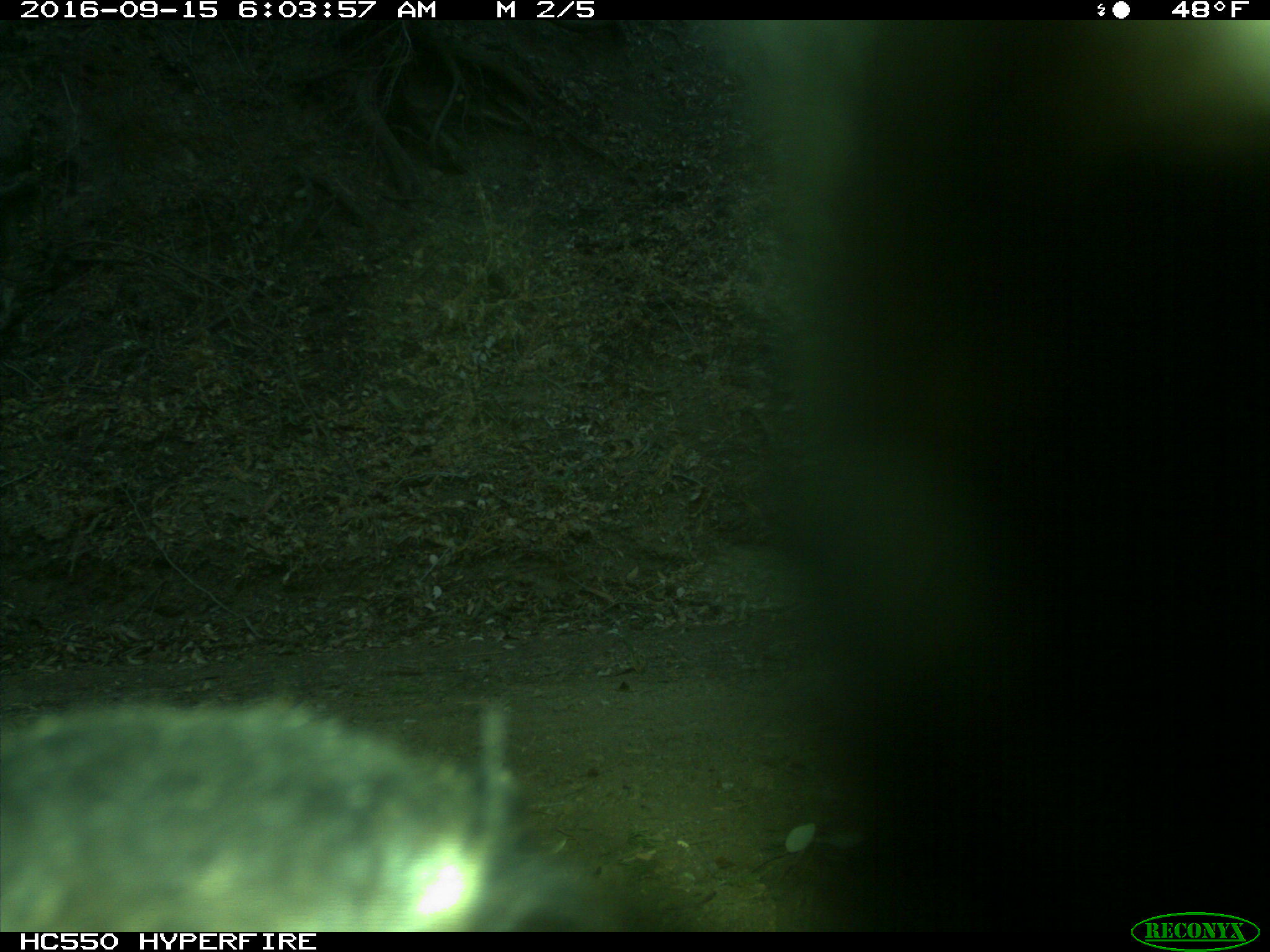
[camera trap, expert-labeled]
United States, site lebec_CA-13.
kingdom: Animalia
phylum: Chordata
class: Mammalia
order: Carnivora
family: Ursidae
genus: Ursus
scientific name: Ursus americanus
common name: american black bear